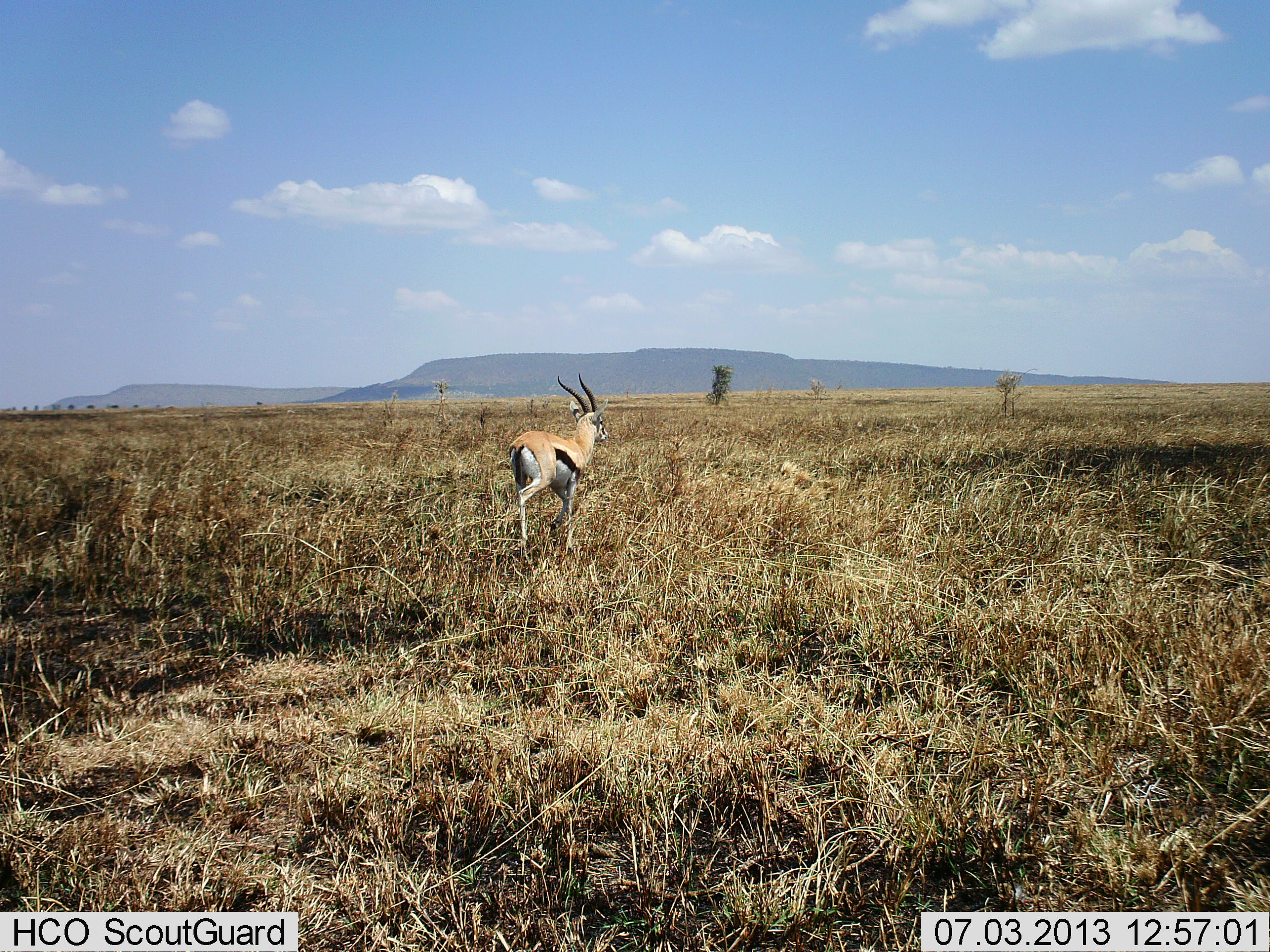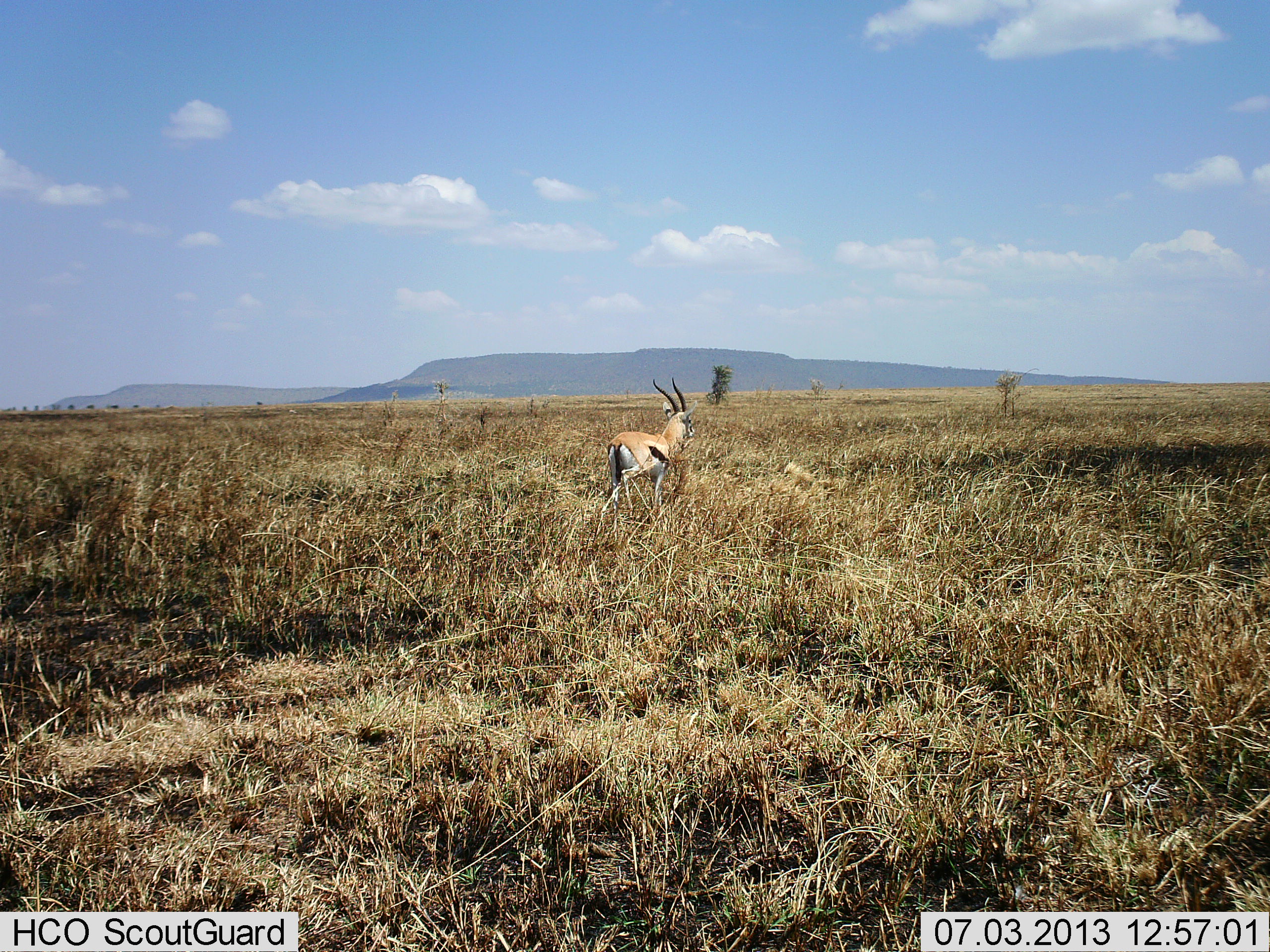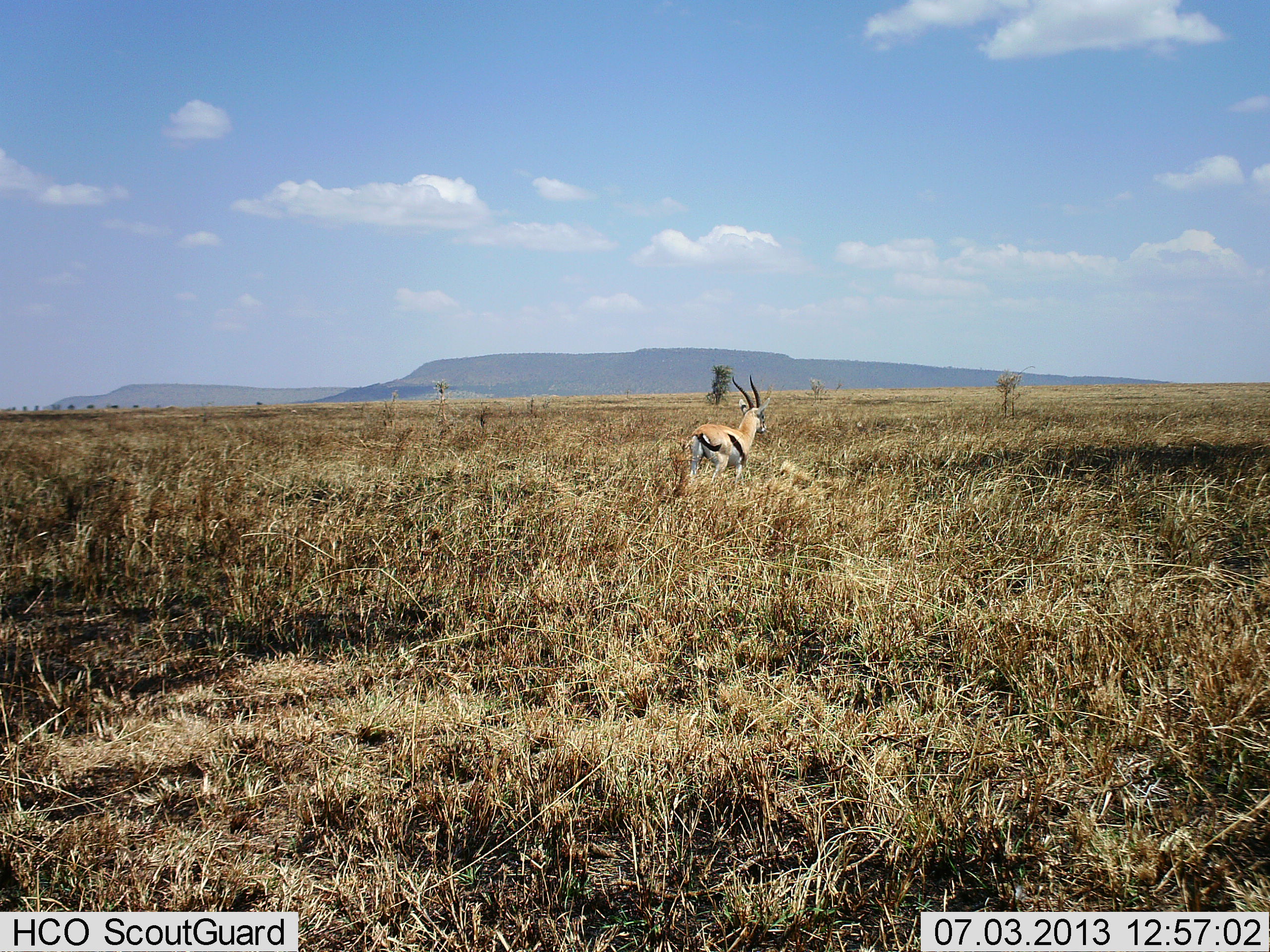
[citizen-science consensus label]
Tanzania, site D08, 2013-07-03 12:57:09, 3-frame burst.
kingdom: Animalia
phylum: Chordata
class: Mammalia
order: Artiodactyla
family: Bovidae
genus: Eudorcas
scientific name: Eudorcas thomsonii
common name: thomson's gazelle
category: gazellethomsons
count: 1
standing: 0%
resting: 0%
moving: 100%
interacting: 0%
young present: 0%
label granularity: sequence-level